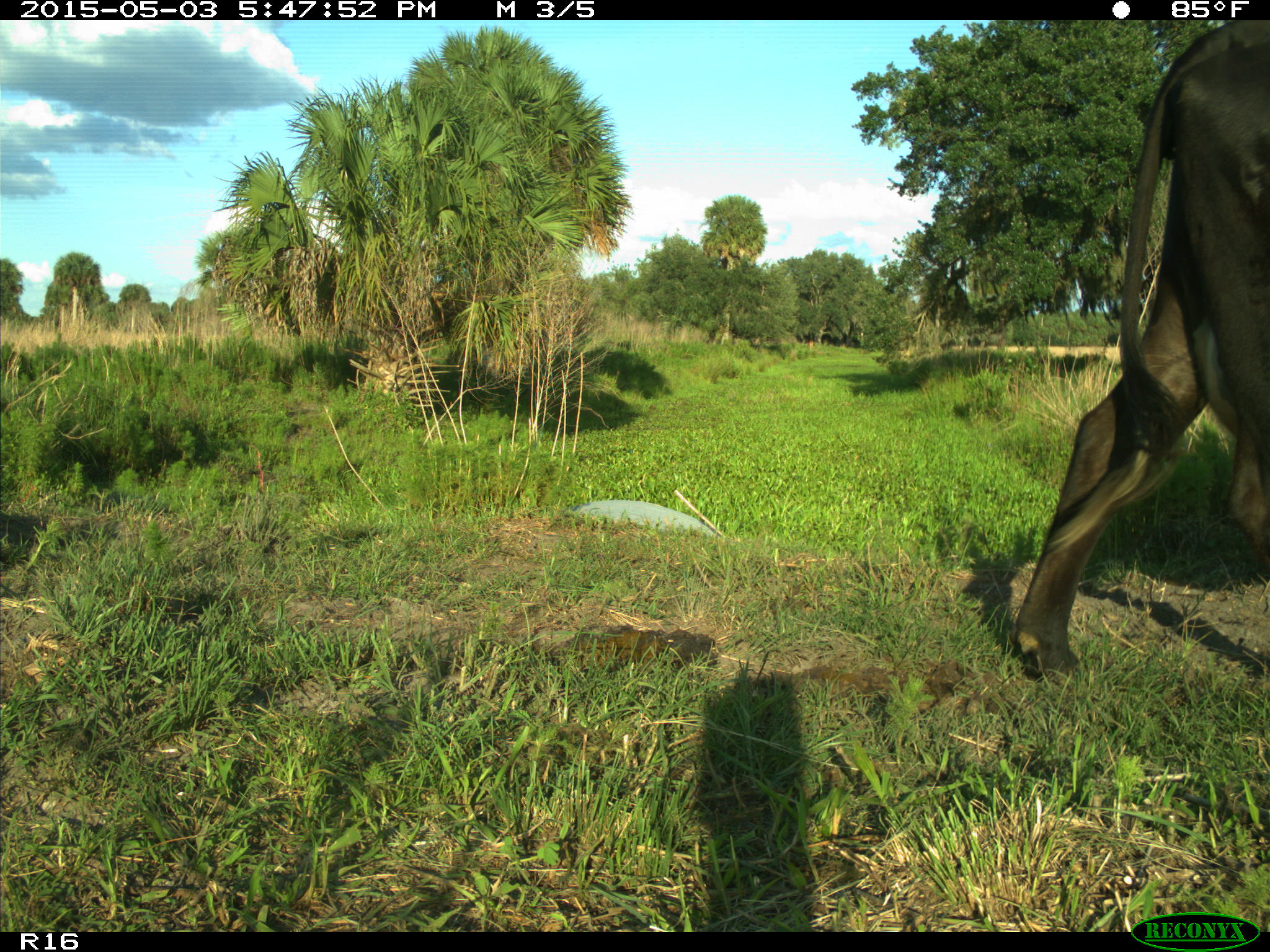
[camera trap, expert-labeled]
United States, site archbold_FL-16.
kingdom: Animalia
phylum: Chordata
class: Mammalia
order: Artiodactyla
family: Bovidae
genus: Bos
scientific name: Bos taurus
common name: domestic cow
Bos taurus (domestic cow).